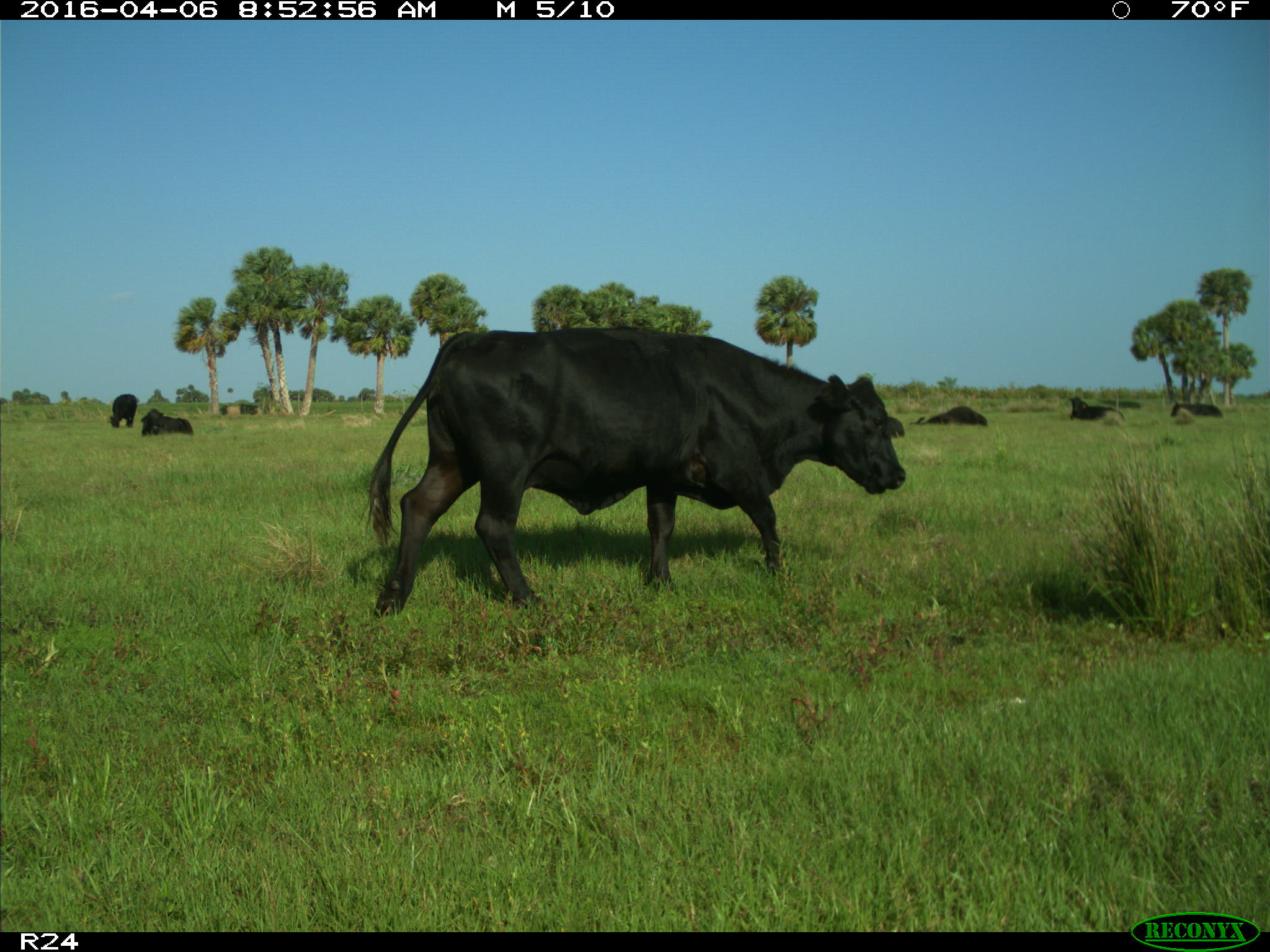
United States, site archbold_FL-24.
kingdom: Animalia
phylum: Chordata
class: Mammalia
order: Artiodactyla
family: Bovidae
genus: Bos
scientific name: Bos taurus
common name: domestic cow